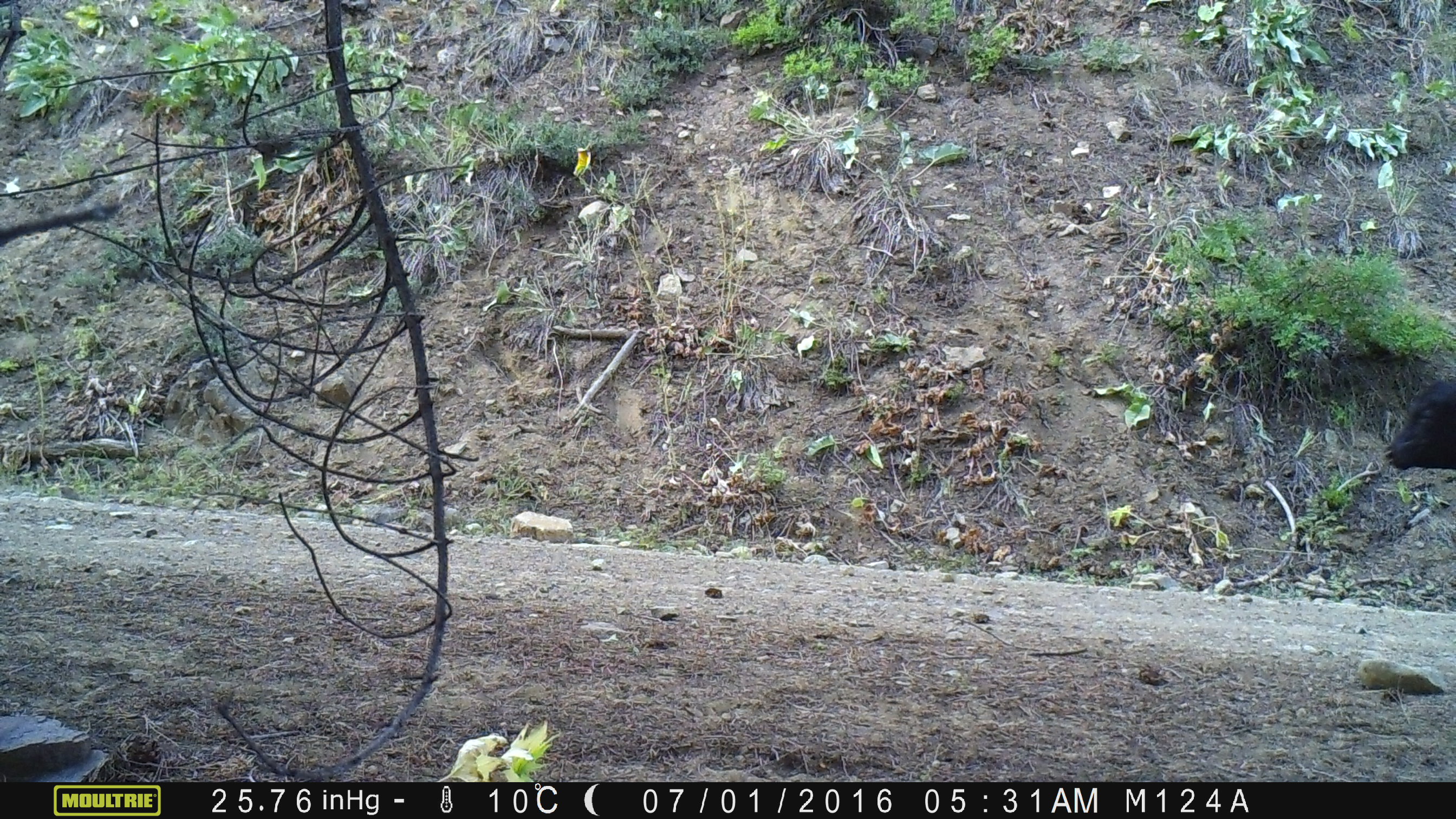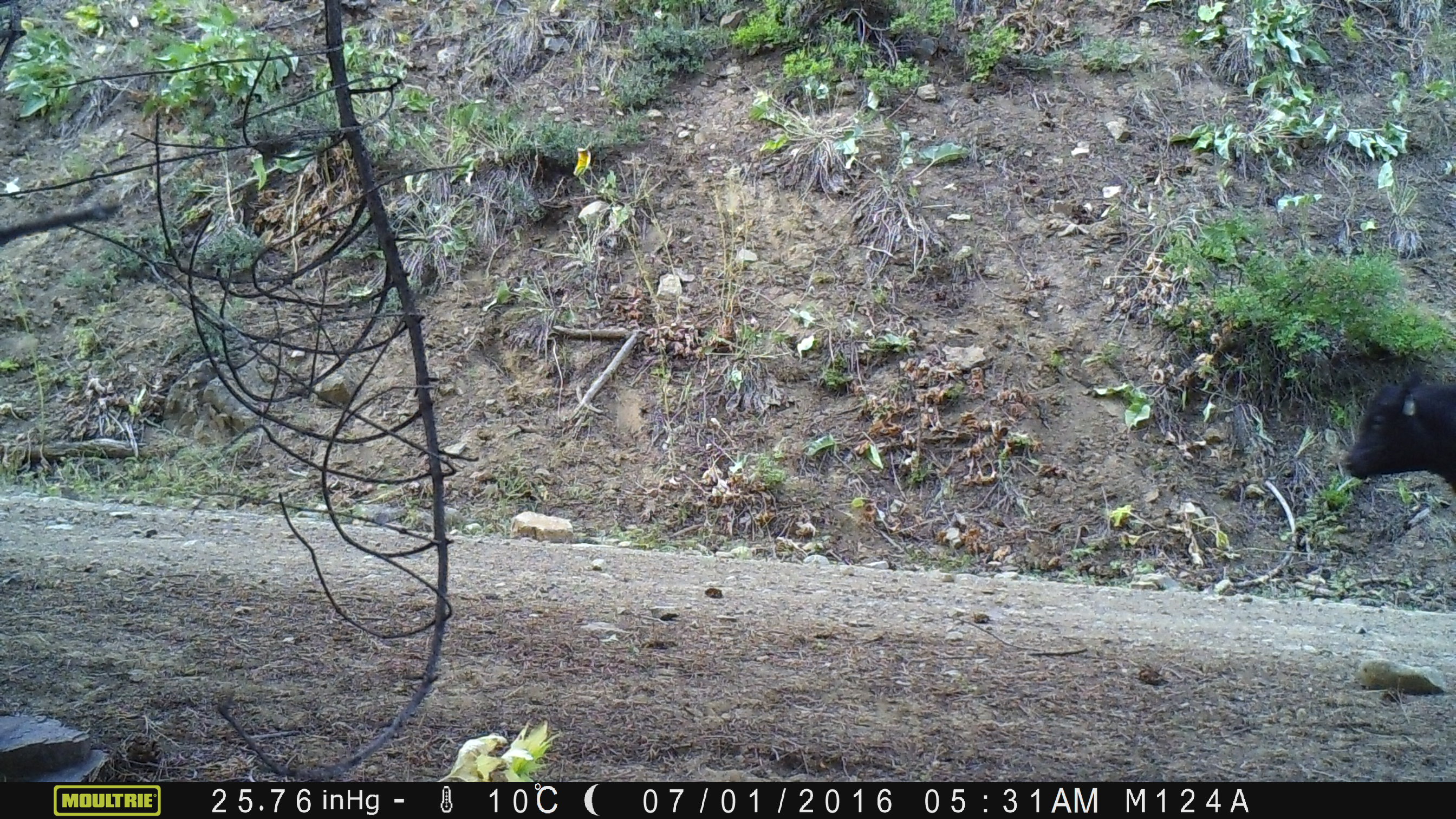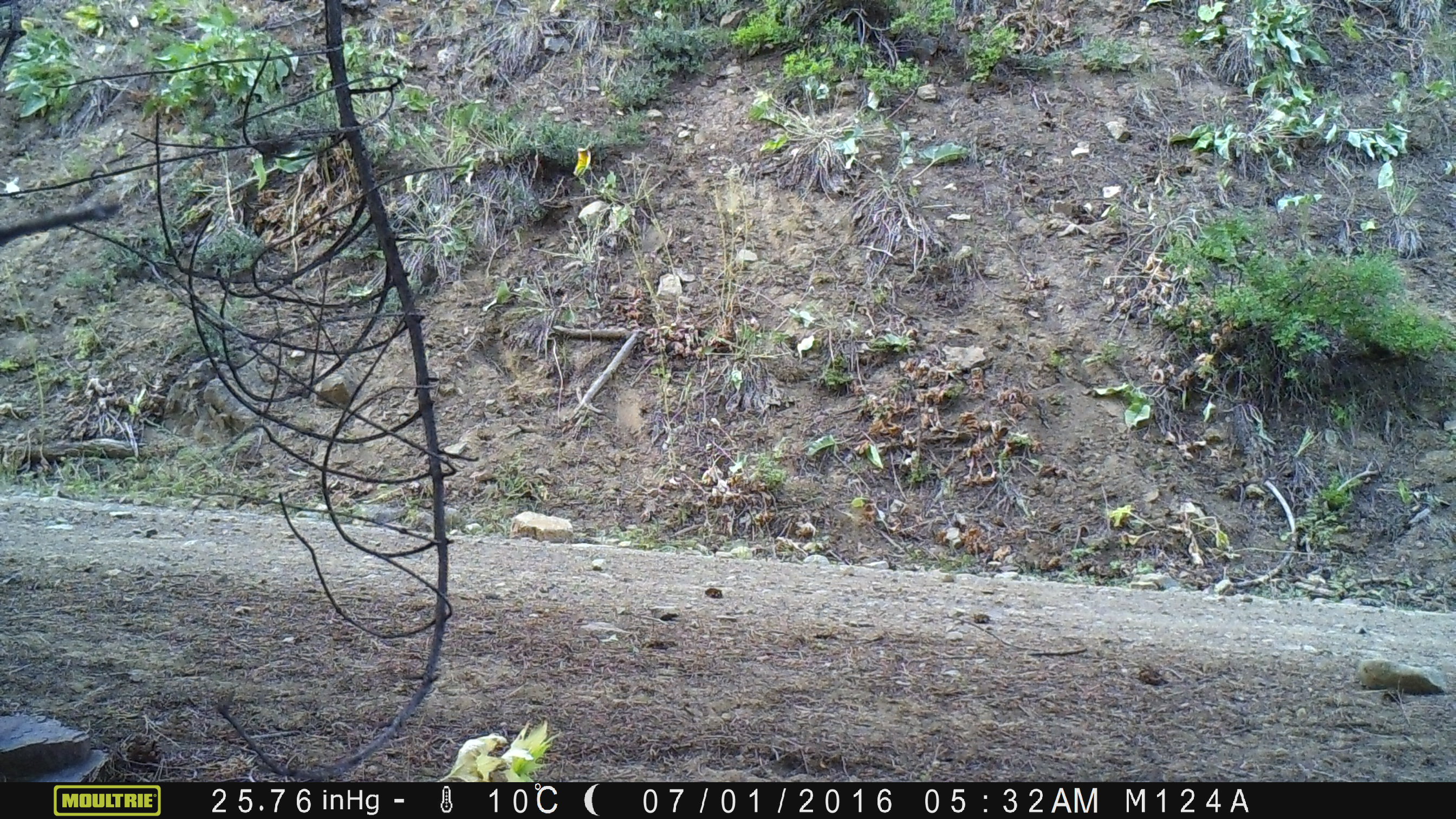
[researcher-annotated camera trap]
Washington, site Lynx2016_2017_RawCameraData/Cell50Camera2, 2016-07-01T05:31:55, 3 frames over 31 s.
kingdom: Animalia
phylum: Chordata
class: Mammalia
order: Artiodactyla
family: Bovidae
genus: Bos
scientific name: Bos taurus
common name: domestic cattle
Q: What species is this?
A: Domestic cattle (Bos taurus).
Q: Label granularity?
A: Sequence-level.